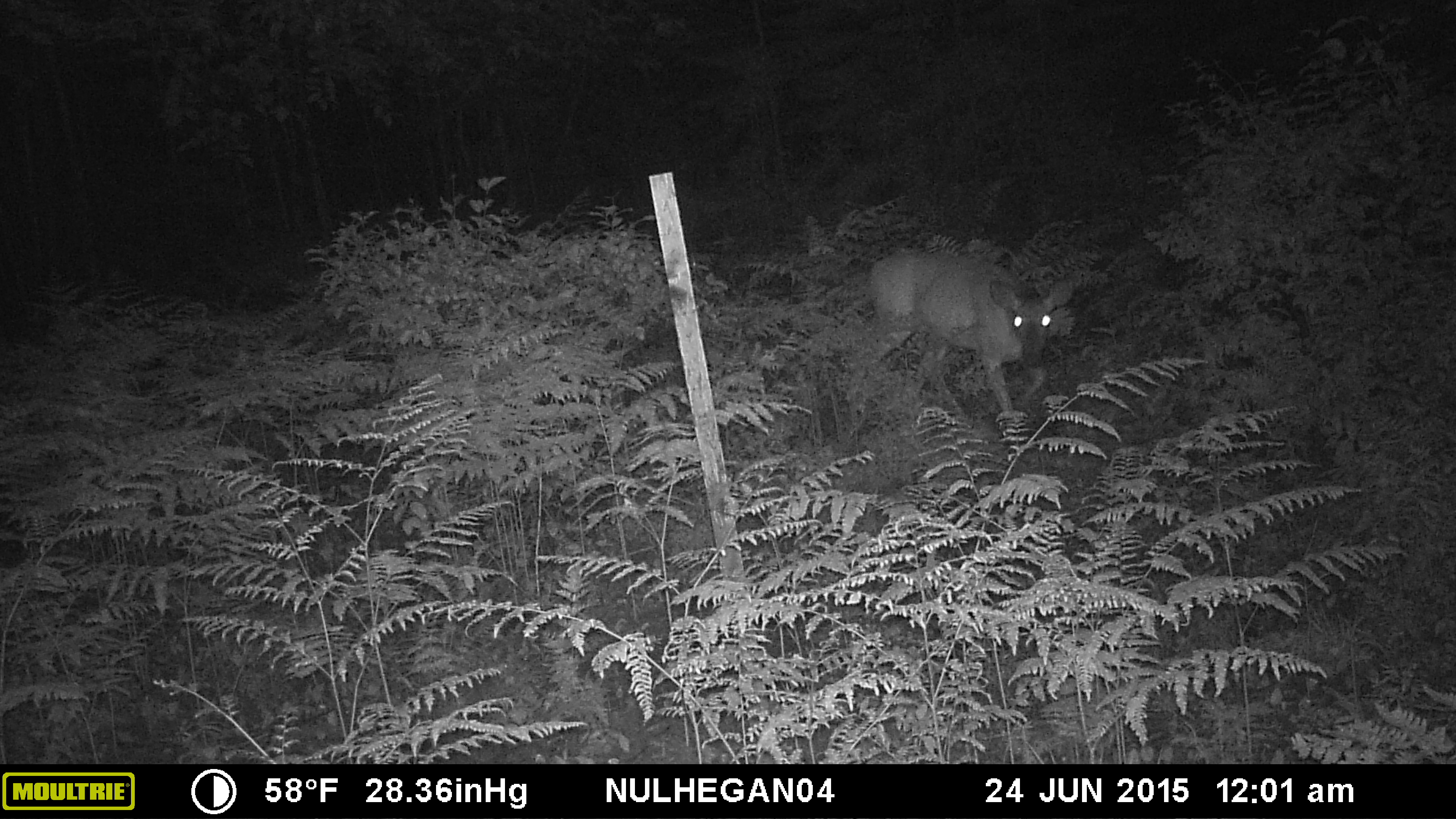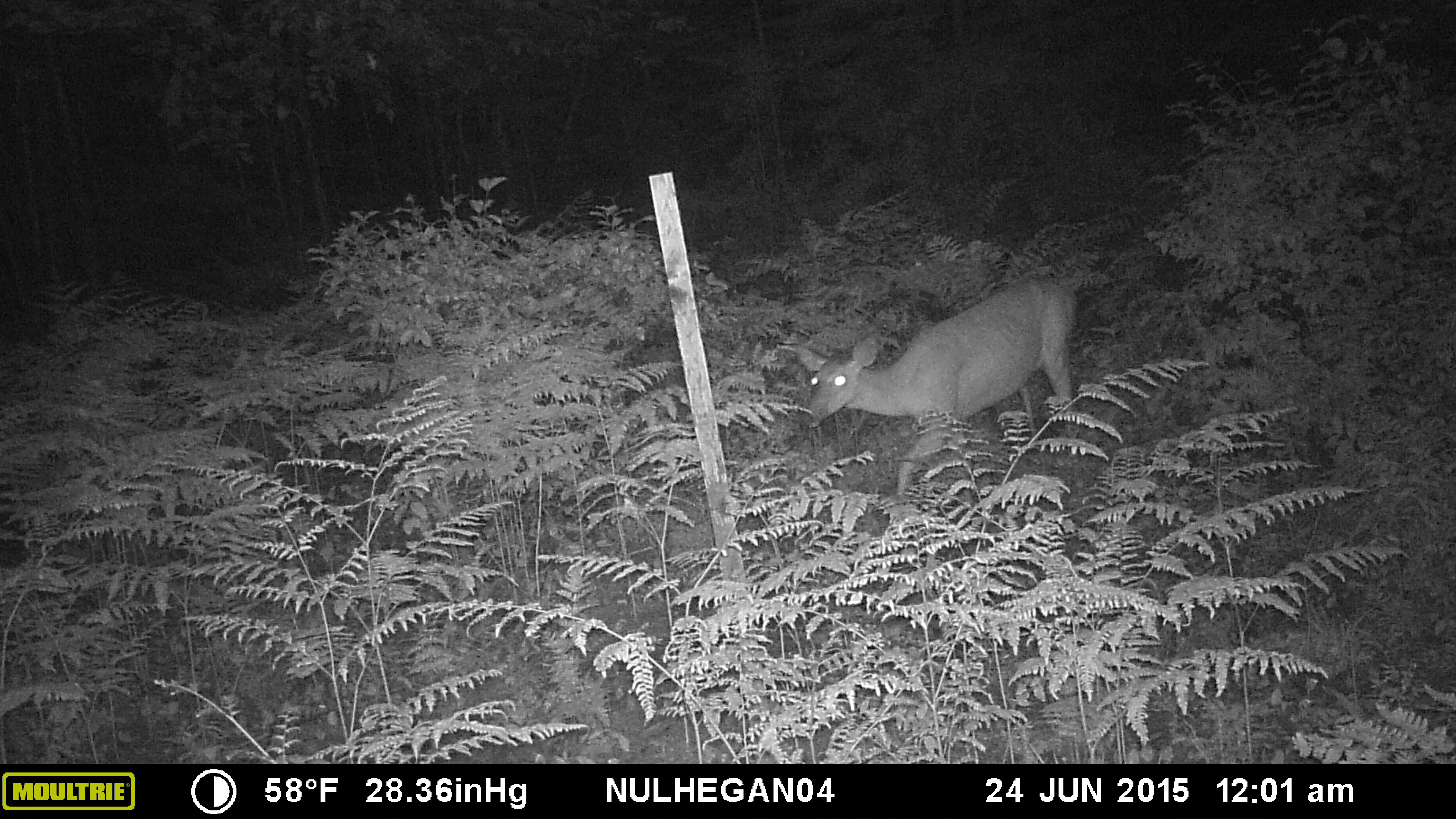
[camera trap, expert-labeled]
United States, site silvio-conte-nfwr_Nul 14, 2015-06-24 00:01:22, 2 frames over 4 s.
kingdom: Animalia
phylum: Chordata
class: Mammalia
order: Artiodactyla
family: Cervidae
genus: Odocoileus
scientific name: Odocoileus virginianus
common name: white-tailed deer